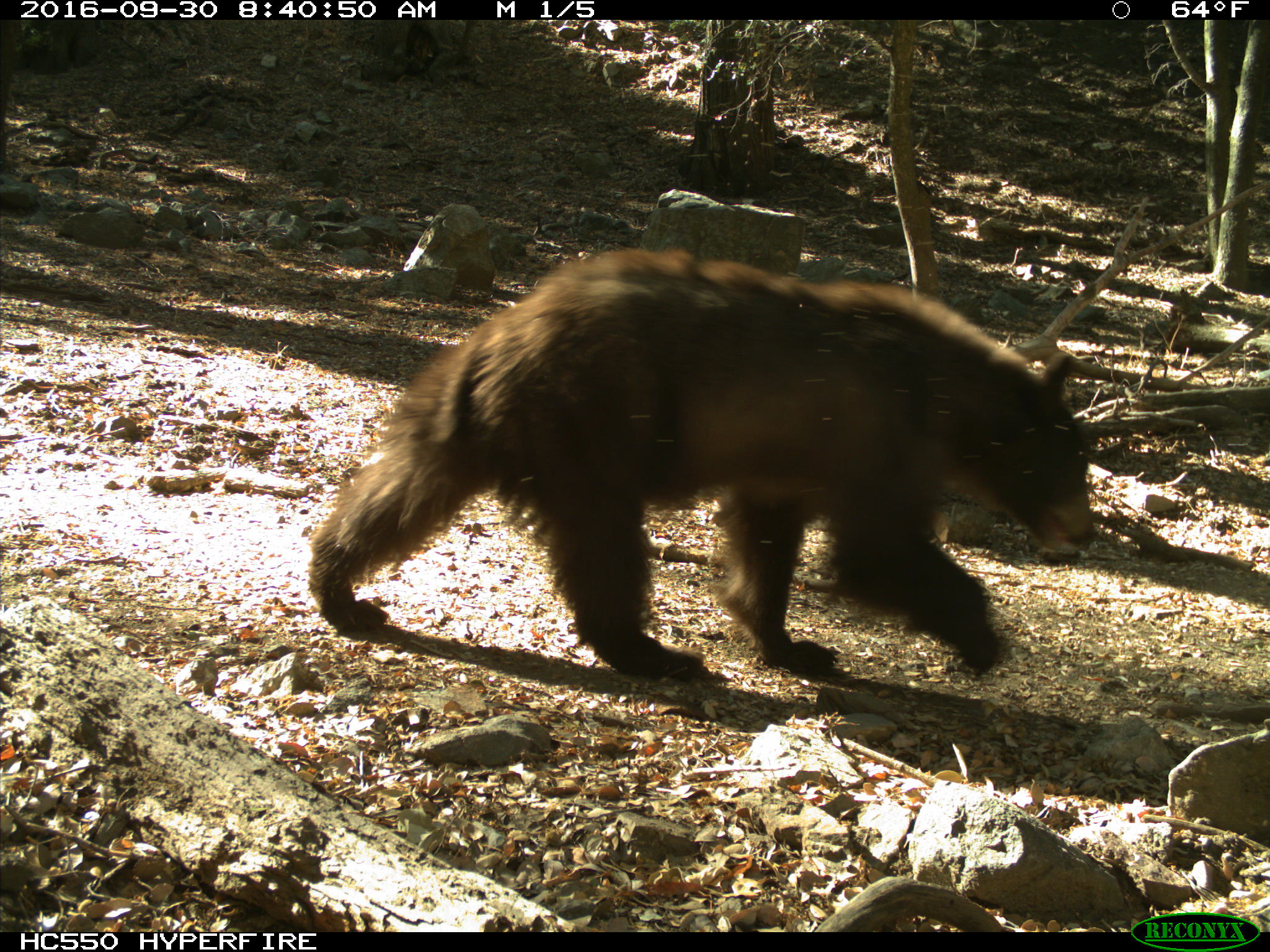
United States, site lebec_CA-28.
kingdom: Animalia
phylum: Chordata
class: Mammalia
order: Carnivora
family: Ursidae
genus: Ursus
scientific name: Ursus americanus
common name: american black bear